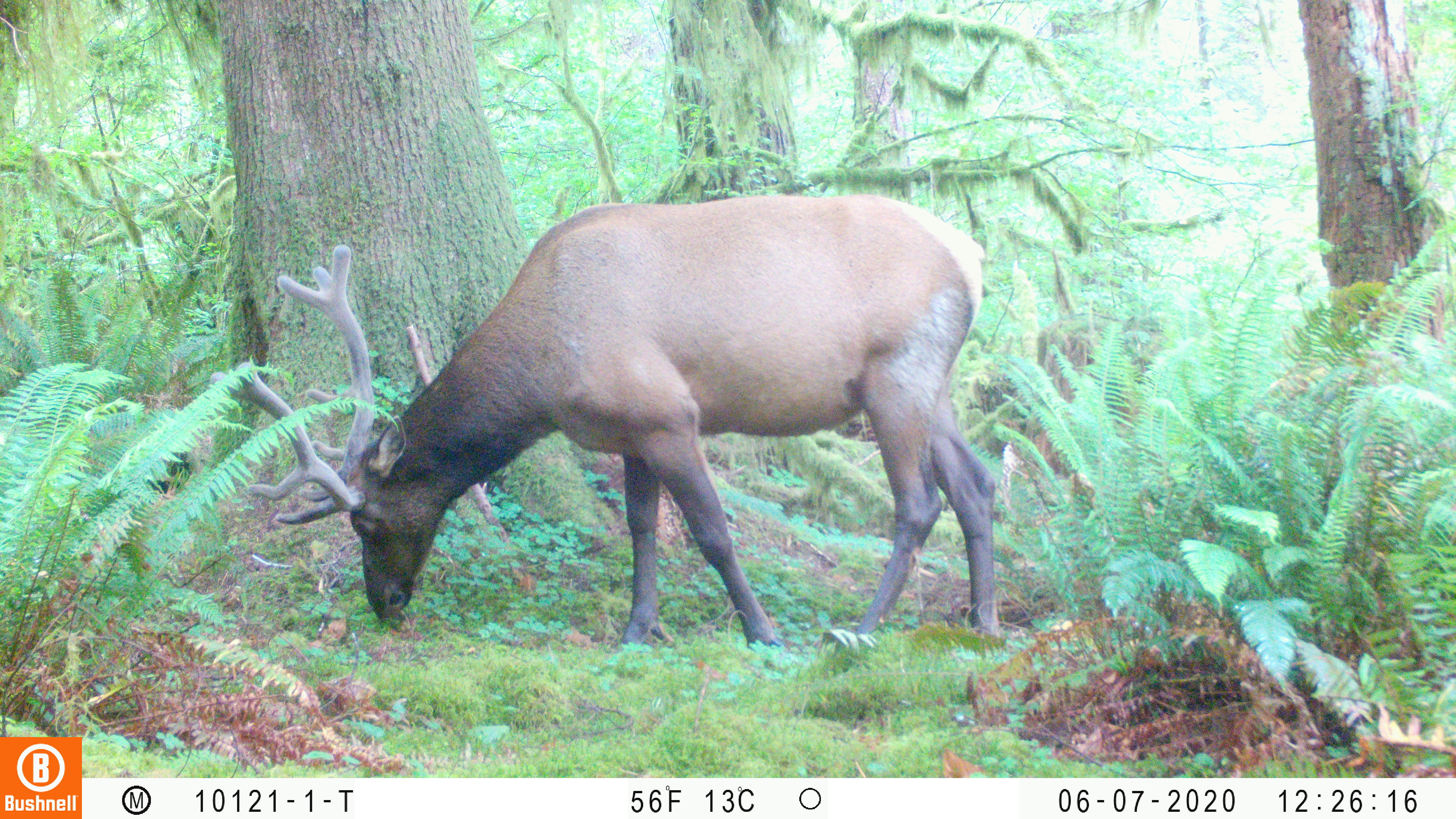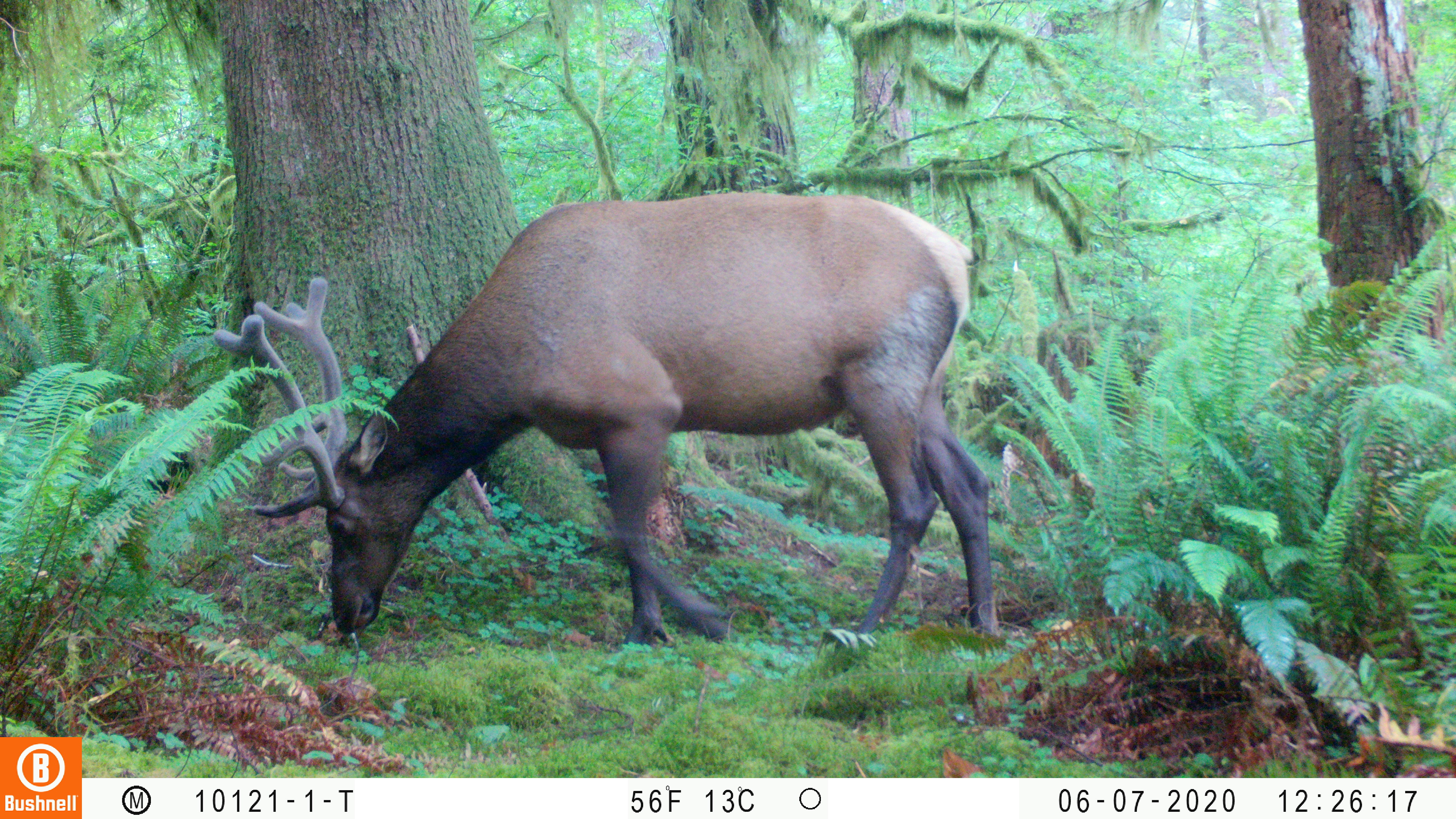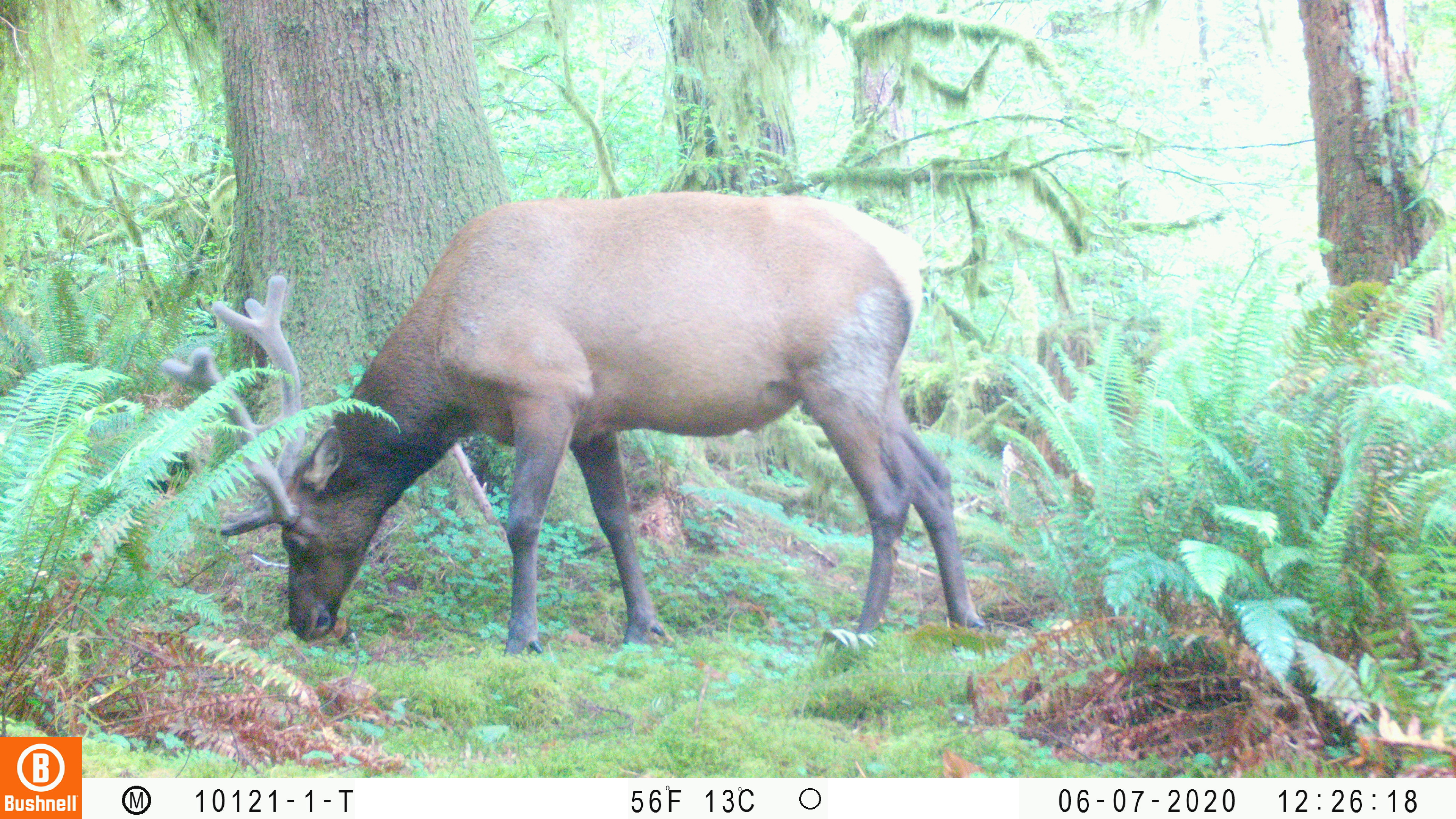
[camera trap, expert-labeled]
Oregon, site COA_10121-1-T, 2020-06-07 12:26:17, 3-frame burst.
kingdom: Animalia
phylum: Chordata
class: Mammalia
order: Artiodactyla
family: Cervidae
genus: Cervus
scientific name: Cervus canadensis roosevelti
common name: roosevelt elk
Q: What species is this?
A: Roosevelt elk (Cervus canadensis roosevelti).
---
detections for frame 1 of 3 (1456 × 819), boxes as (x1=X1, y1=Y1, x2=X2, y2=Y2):
roosevelt elk: (x1=205, y1=184, x2=1000, y2=643)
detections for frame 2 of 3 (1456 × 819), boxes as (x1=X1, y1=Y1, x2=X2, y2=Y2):
roosevelt elk: (x1=196, y1=179, x2=1005, y2=649)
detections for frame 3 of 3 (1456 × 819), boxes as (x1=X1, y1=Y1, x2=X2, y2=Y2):
roosevelt elk: (x1=152, y1=177, x2=998, y2=651)